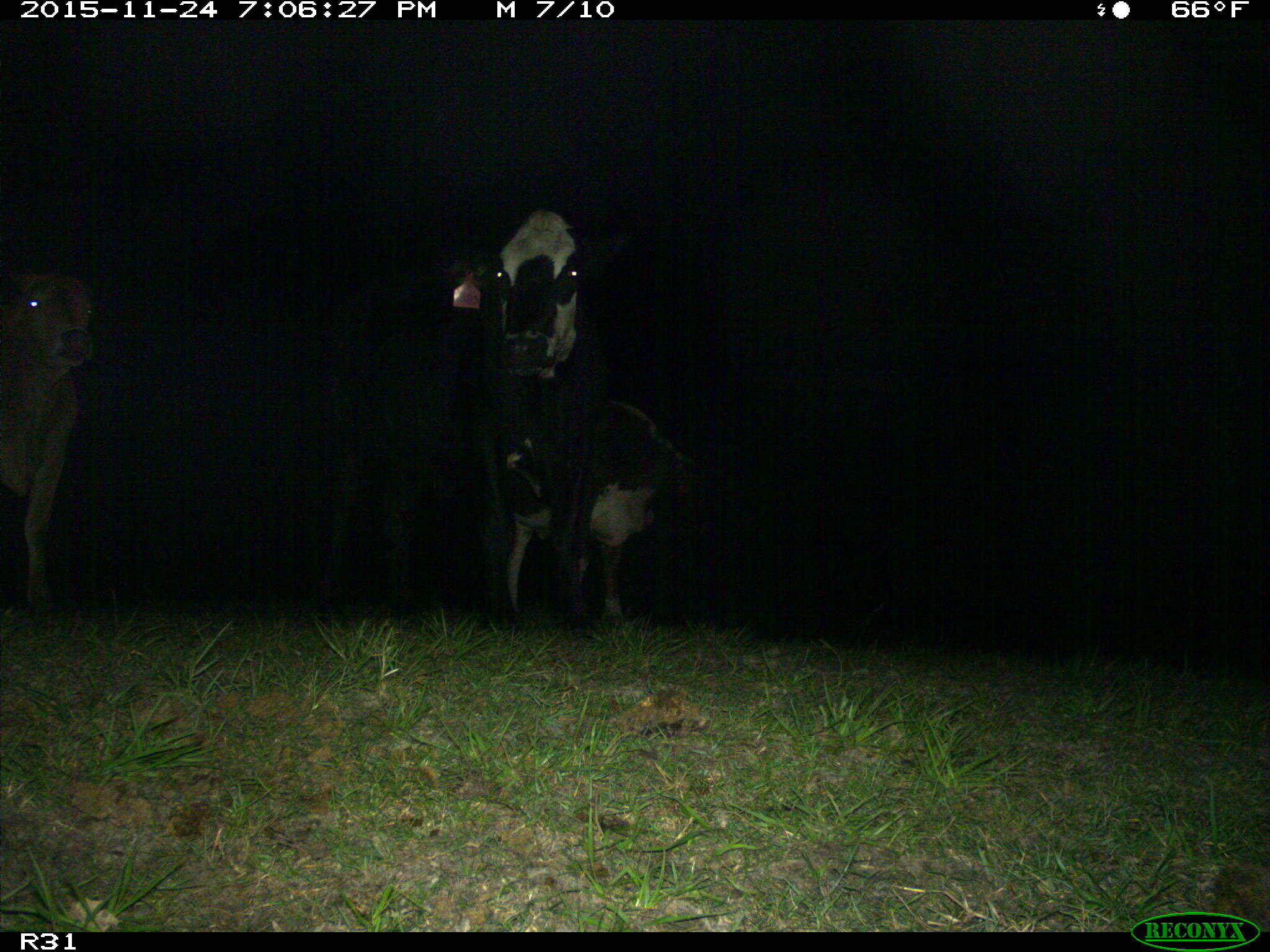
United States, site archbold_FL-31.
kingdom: Animalia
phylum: Chordata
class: Mammalia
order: Artiodactyla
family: Bovidae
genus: Bos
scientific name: Bos taurus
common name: domestic cow